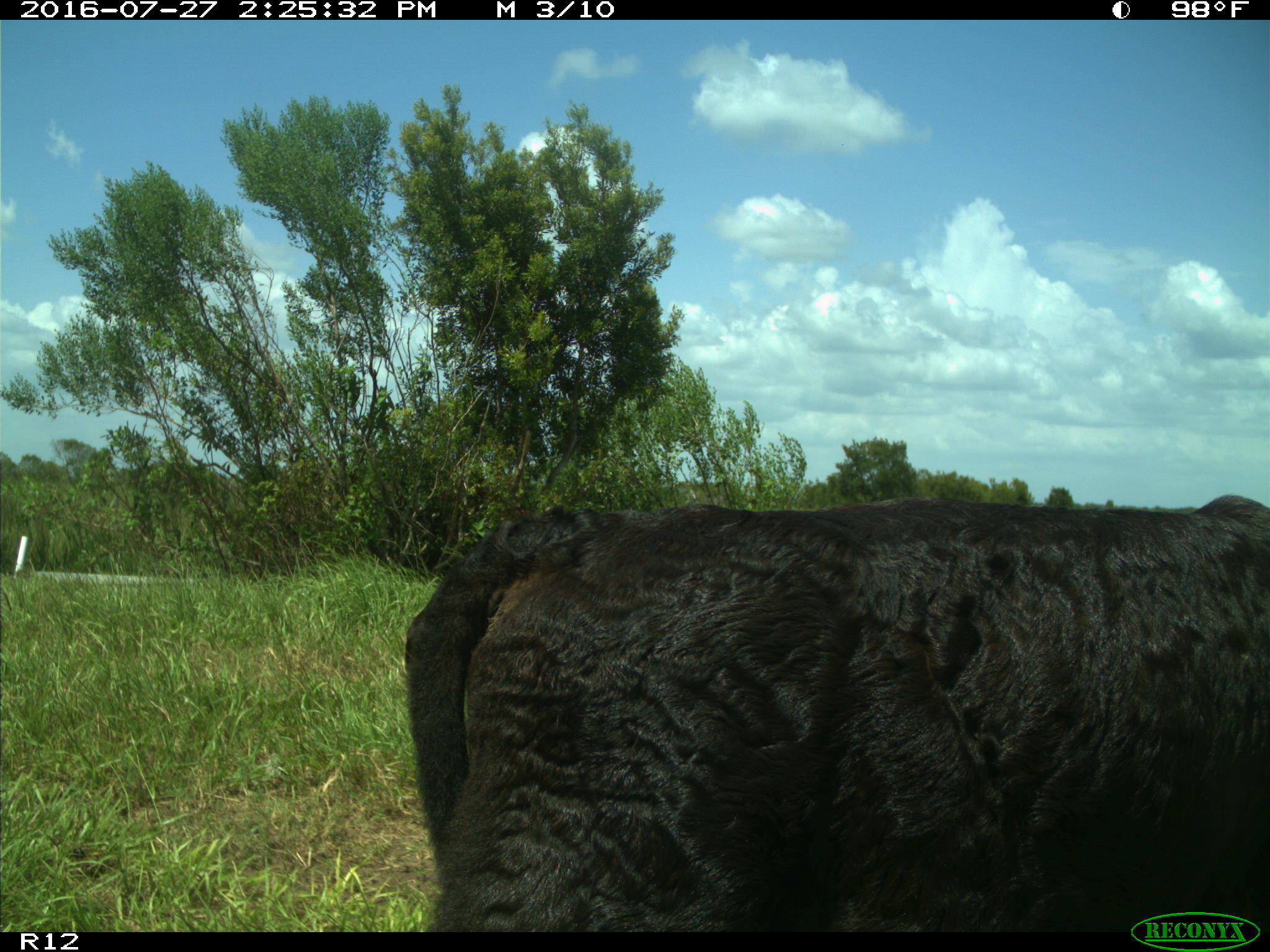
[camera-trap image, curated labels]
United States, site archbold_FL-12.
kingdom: Animalia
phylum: Chordata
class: Mammalia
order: Artiodactyla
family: Bovidae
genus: Bos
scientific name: Bos taurus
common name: domestic cow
Bos taurus (domestic cow).